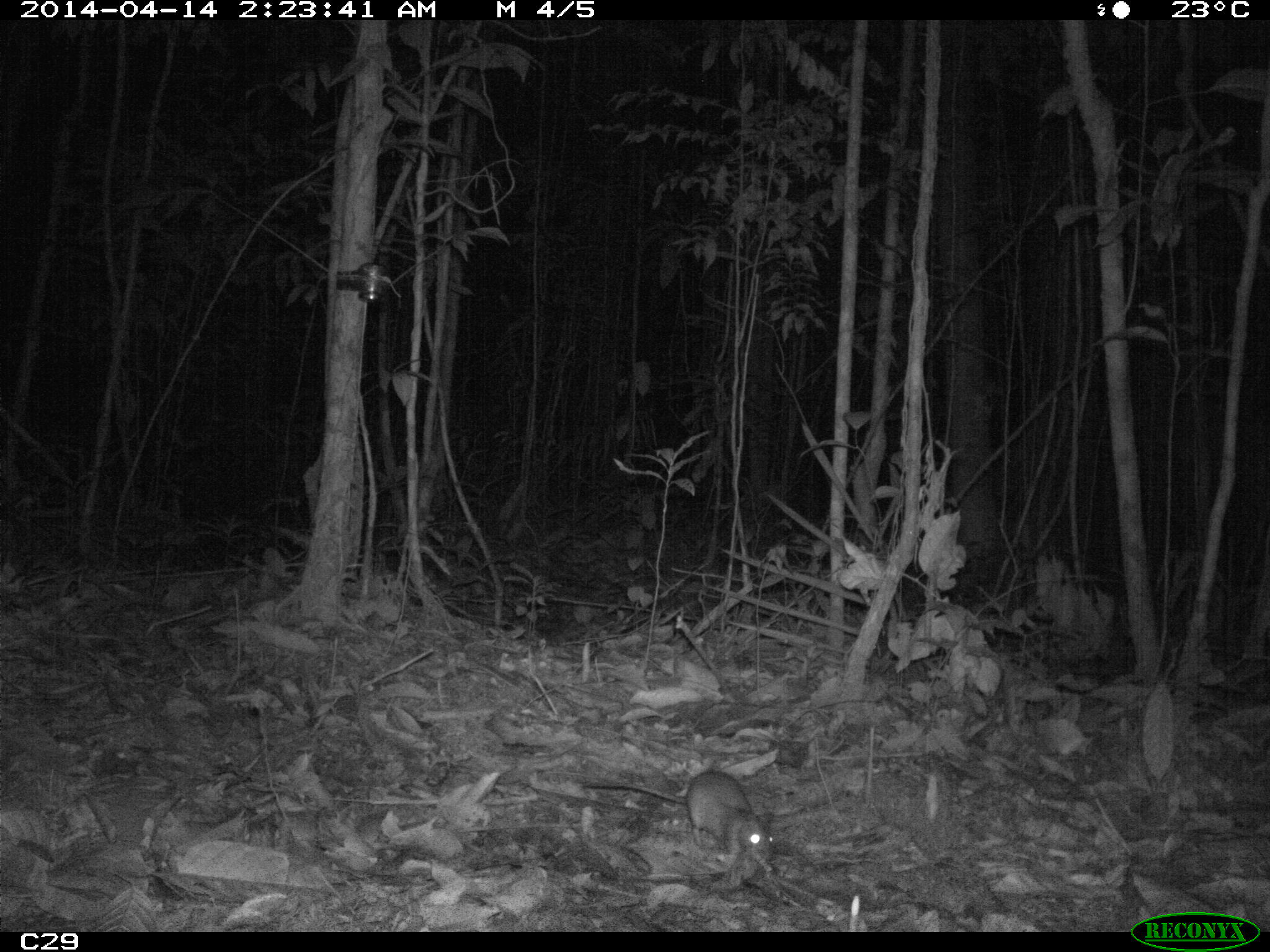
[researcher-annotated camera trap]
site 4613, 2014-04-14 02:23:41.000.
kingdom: Animalia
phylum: Chordata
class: Mammalia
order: Rodentia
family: Muridae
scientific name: Muridae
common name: mice, rats, and gerbils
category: unknown mouse or rat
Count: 1.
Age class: adult.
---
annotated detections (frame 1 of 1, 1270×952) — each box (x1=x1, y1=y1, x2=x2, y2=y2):
unknown mouse or rat: (x1=580, y1=767, x2=774, y2=868)